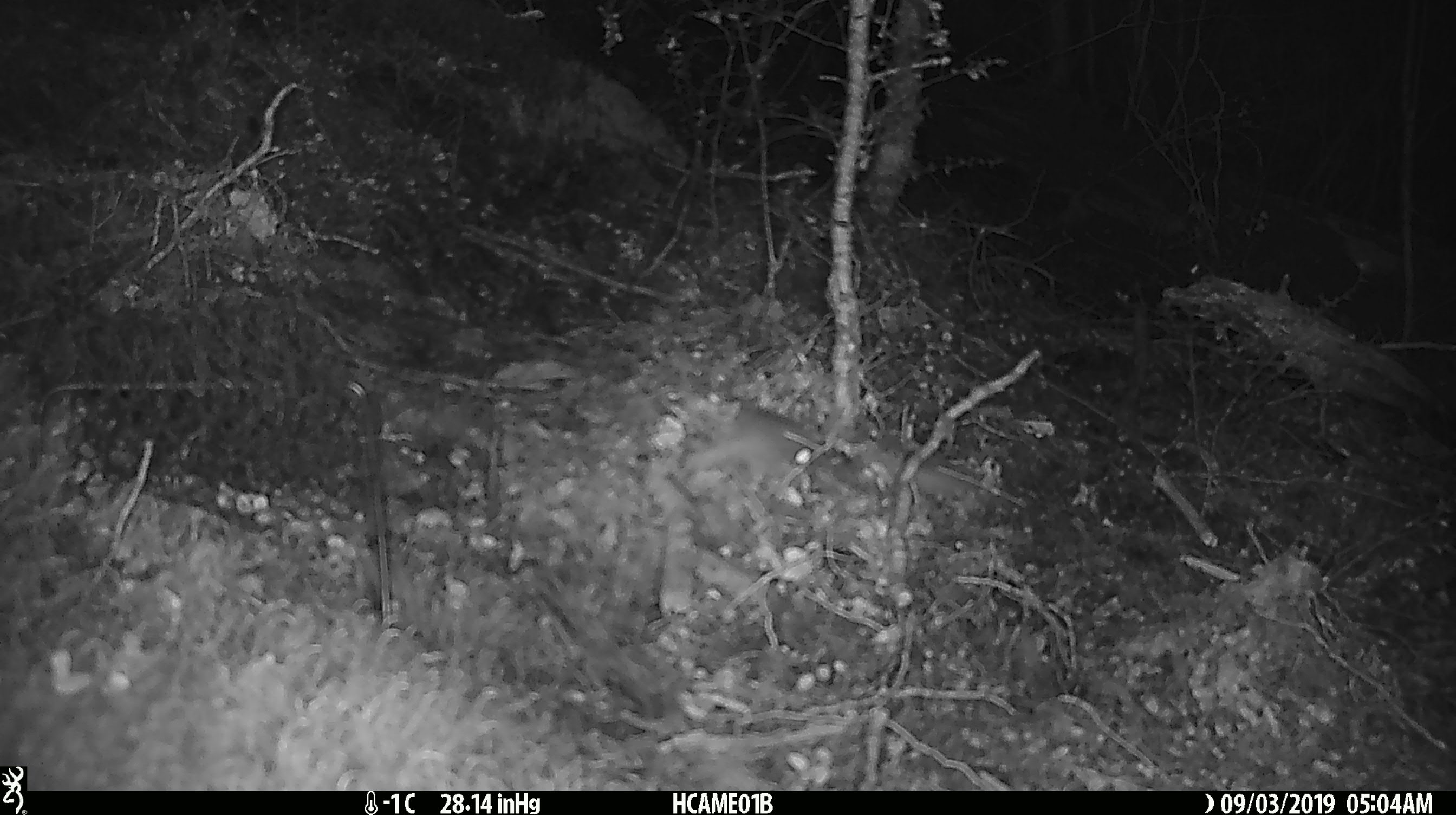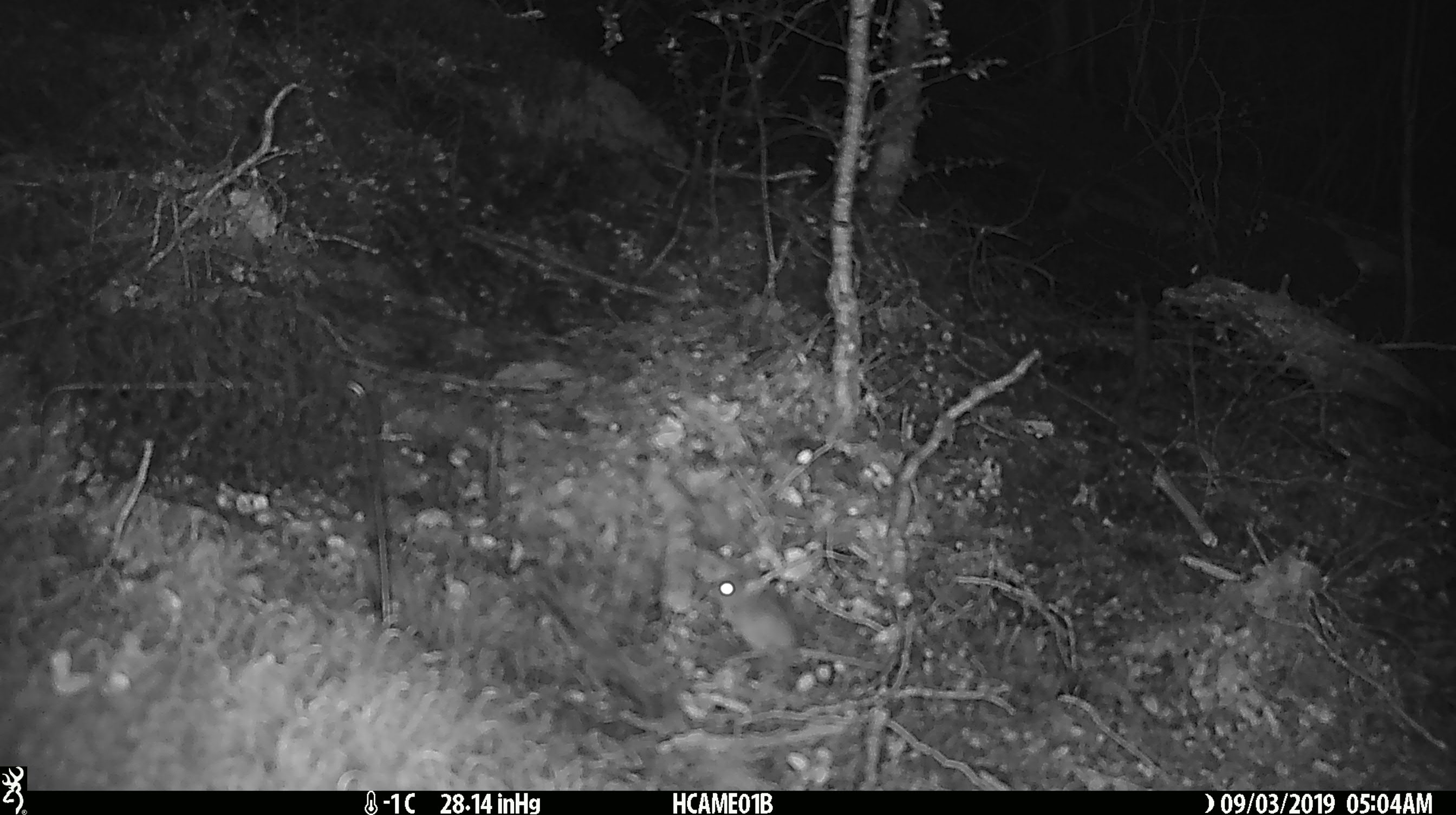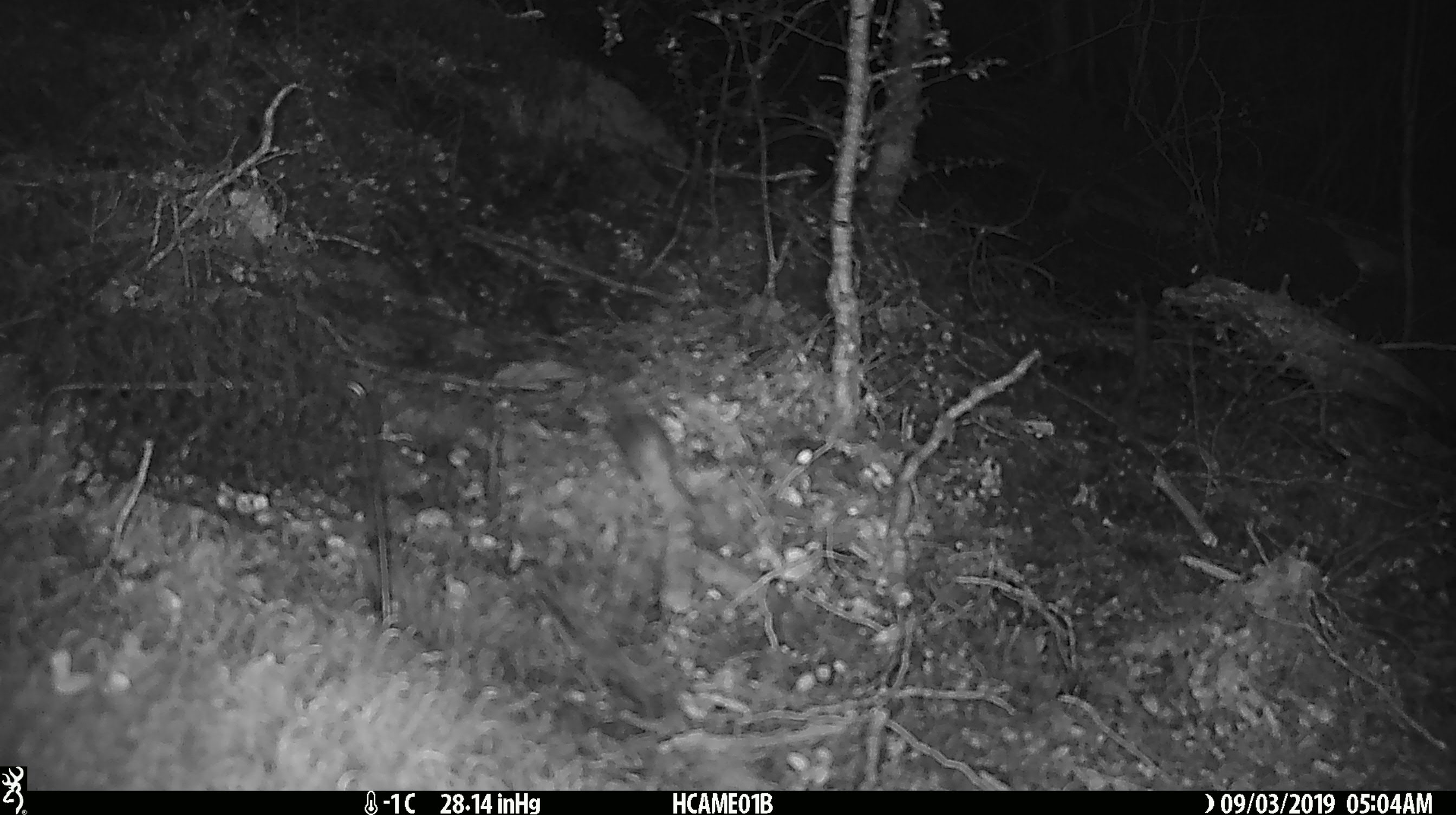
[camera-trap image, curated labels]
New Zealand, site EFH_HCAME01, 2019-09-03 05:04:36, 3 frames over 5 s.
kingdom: Animalia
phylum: Chordata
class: Mammalia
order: Rodentia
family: Muridae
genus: Mus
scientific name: Mus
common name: mouse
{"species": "mouse (Mus)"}